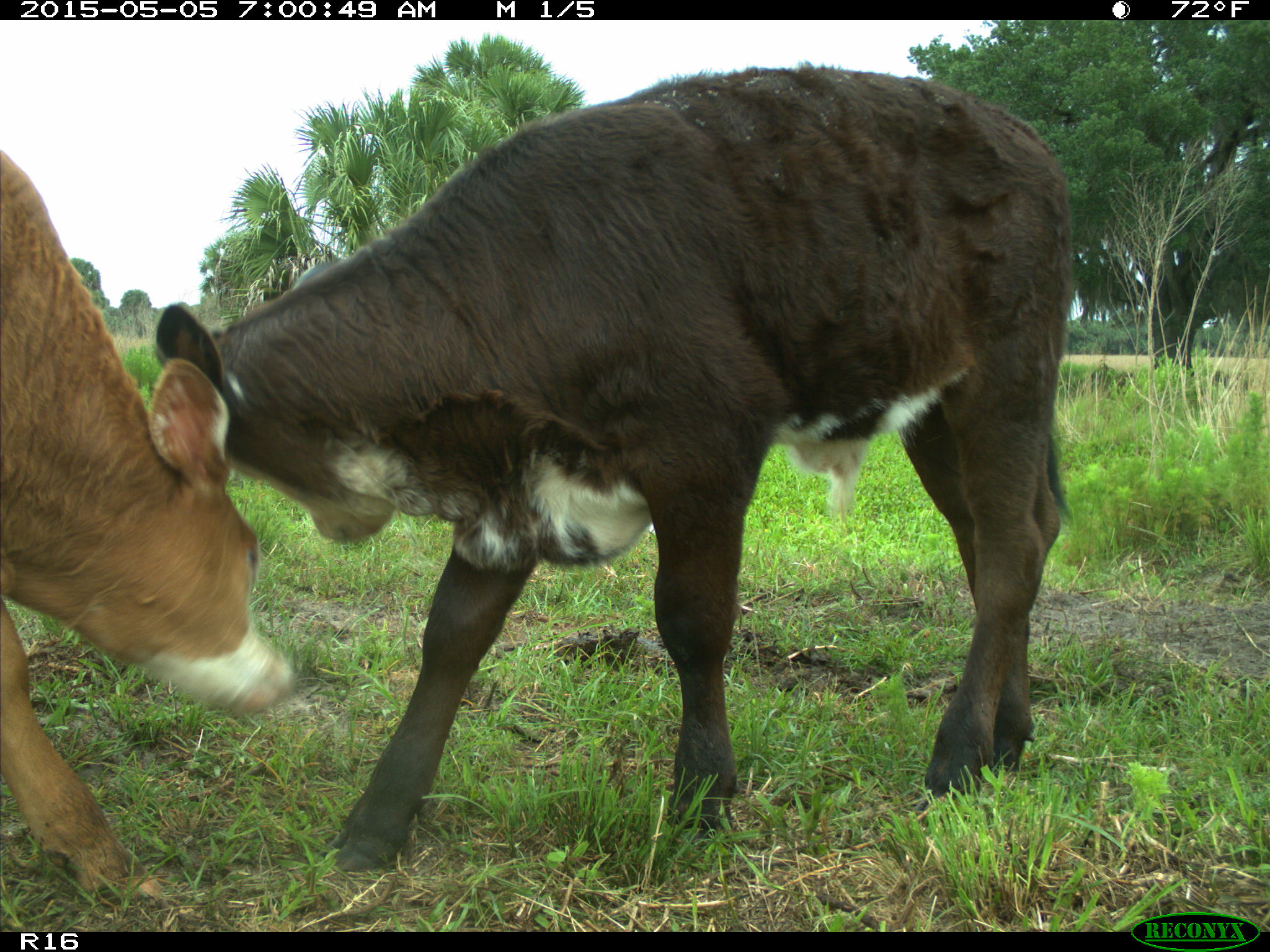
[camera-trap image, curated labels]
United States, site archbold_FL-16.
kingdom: Animalia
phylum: Chordata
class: Mammalia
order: Artiodactyla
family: Bovidae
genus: Bos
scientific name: Bos taurus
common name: domestic cow